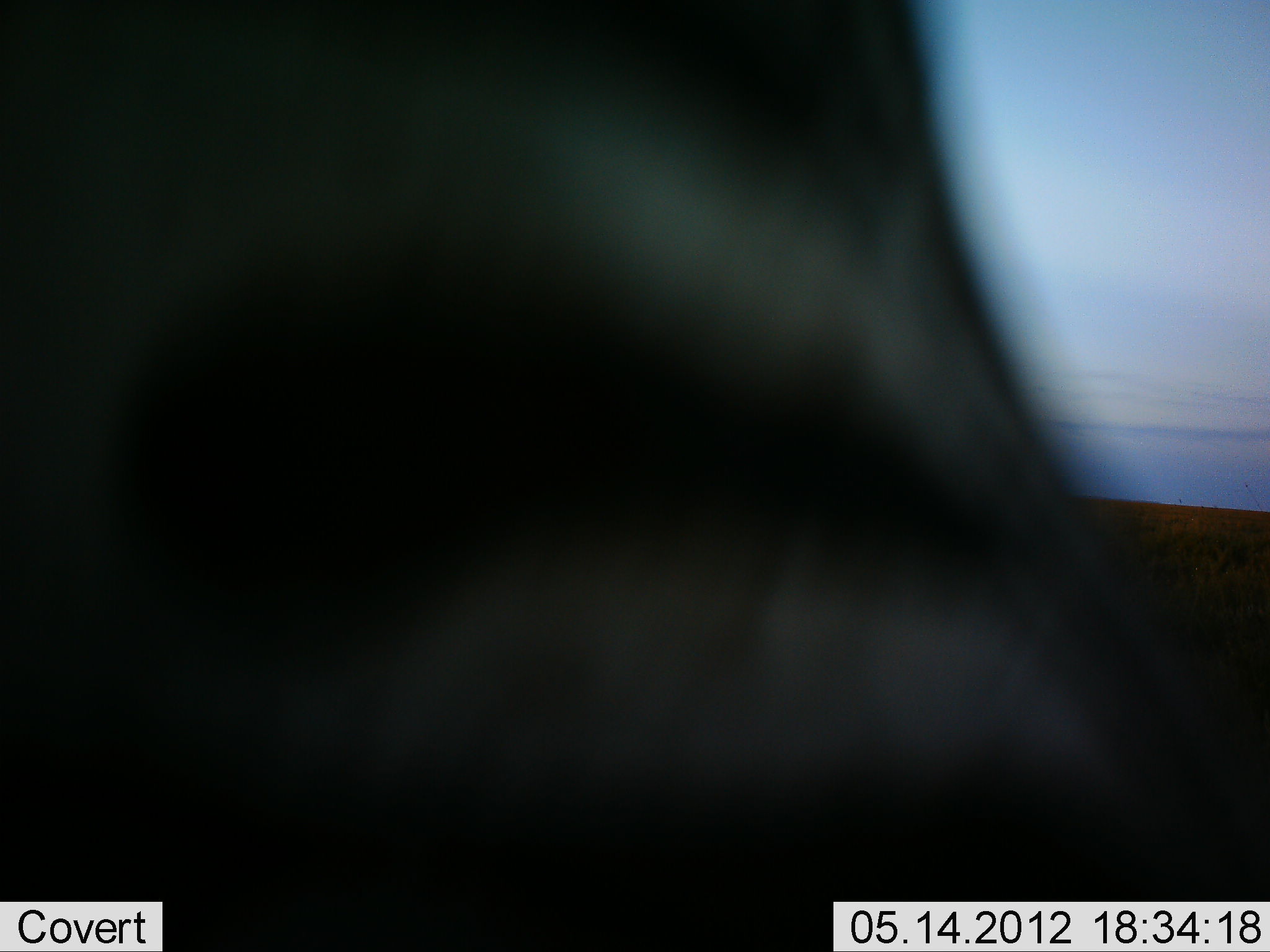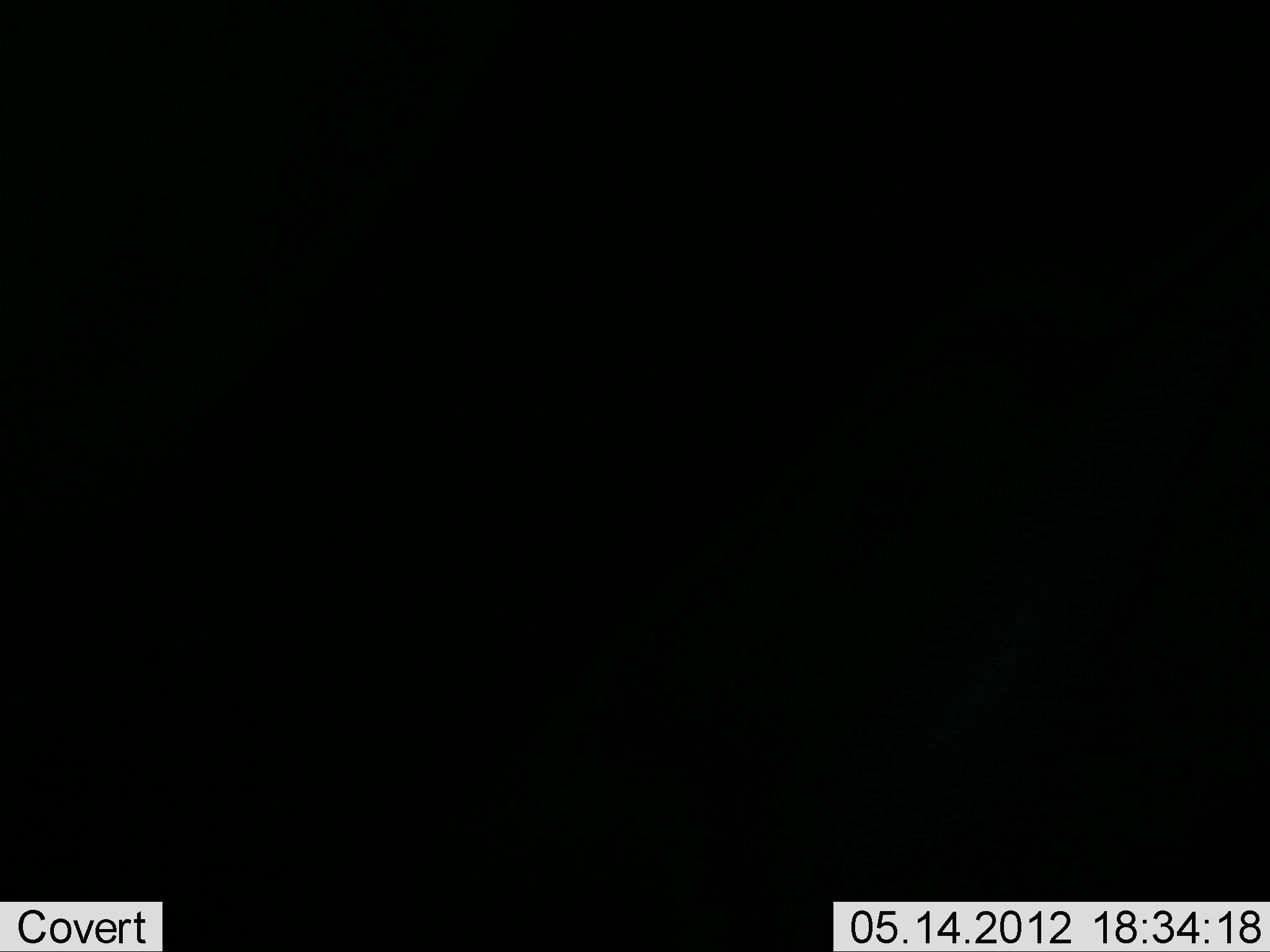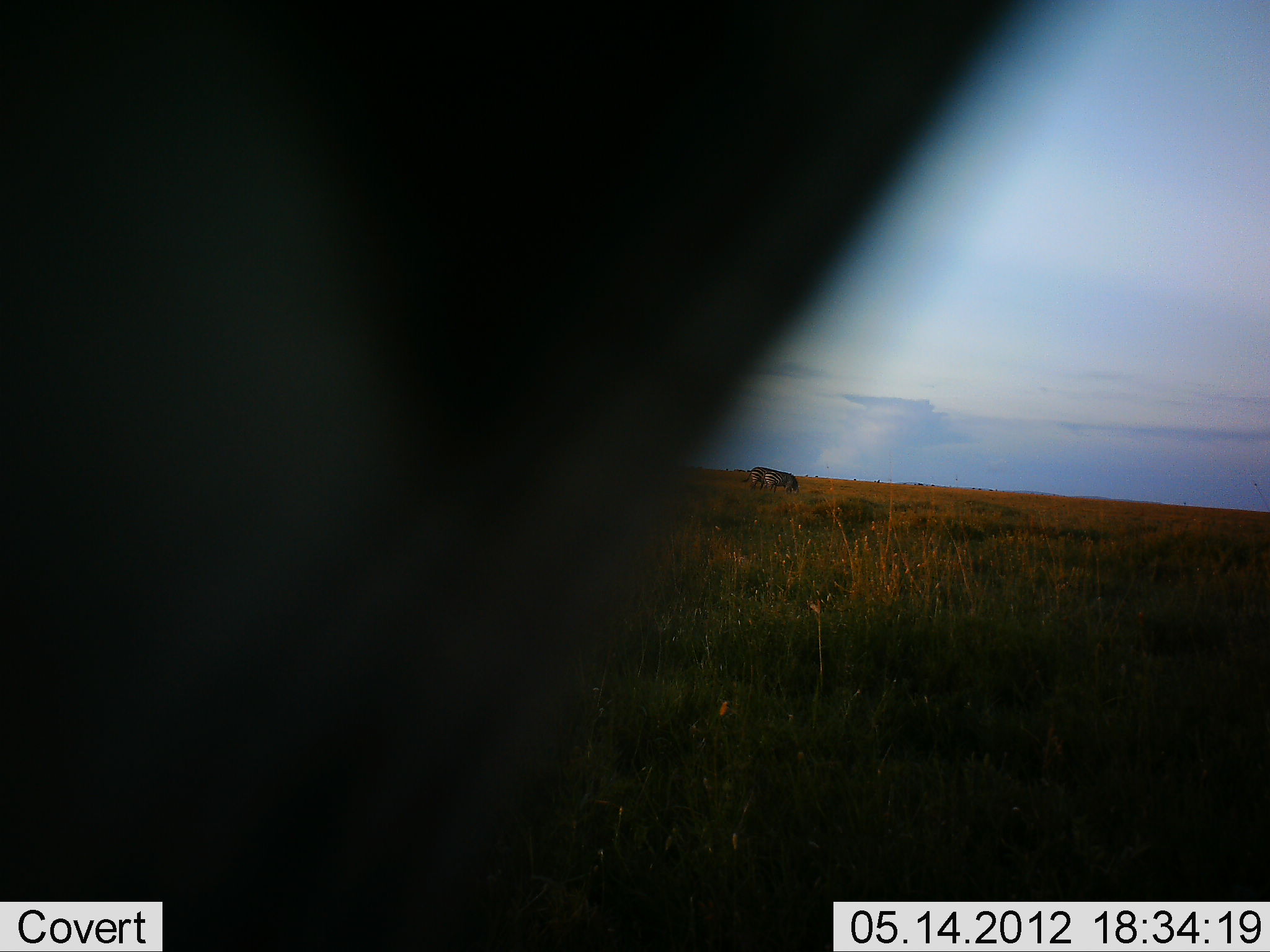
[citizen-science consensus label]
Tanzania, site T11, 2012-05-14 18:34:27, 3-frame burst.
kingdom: Animalia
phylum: Chordata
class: Mammalia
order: Perissodactyla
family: Equidae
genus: Equus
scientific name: Equus quagga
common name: plains zebra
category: zebra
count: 1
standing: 40%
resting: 0%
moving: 60%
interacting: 0%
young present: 0%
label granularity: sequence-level